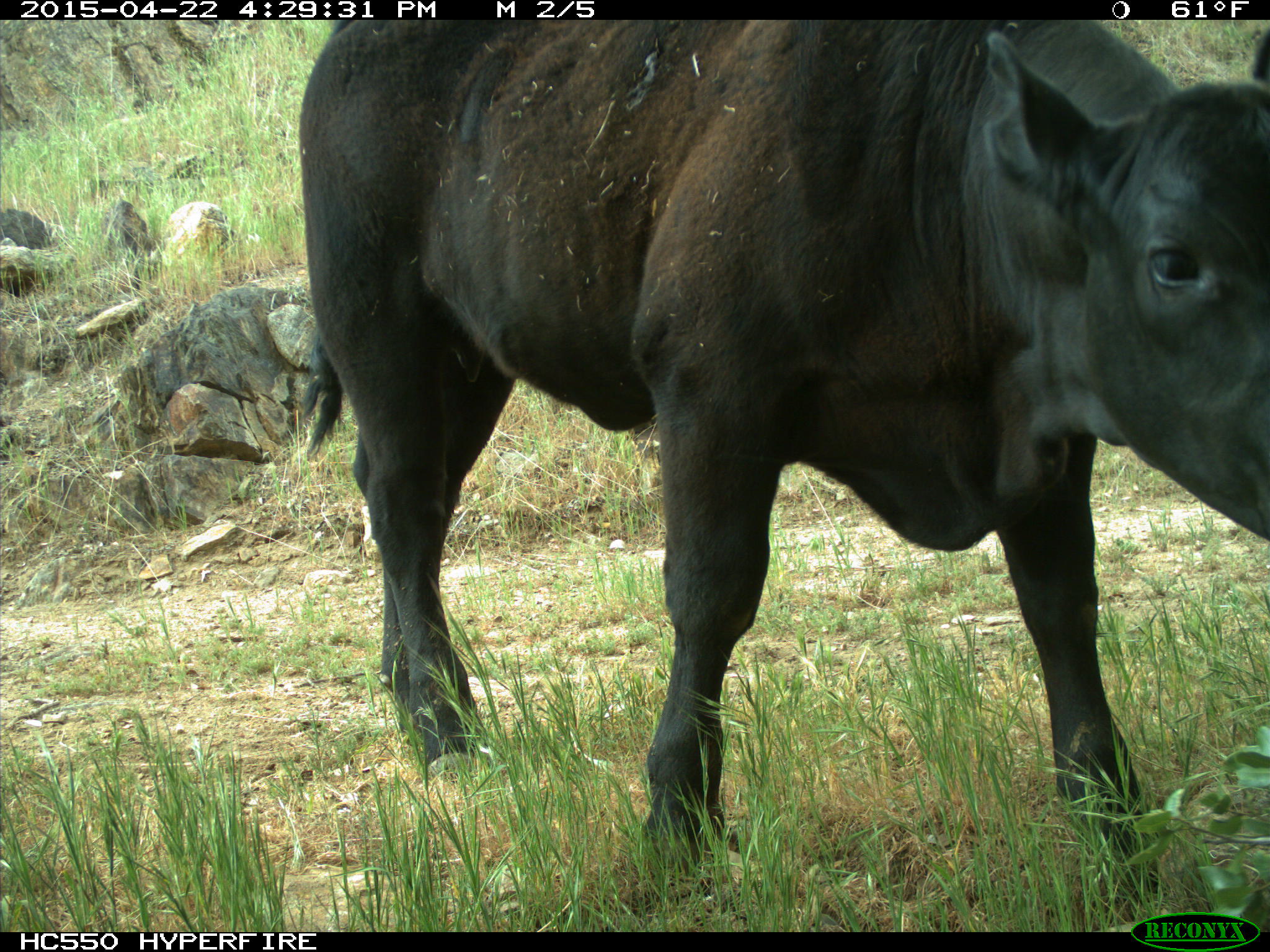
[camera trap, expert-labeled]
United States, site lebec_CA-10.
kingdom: Animalia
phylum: Chordata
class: Mammalia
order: Artiodactyla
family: Bovidae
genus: Bos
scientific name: Bos taurus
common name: domestic cow